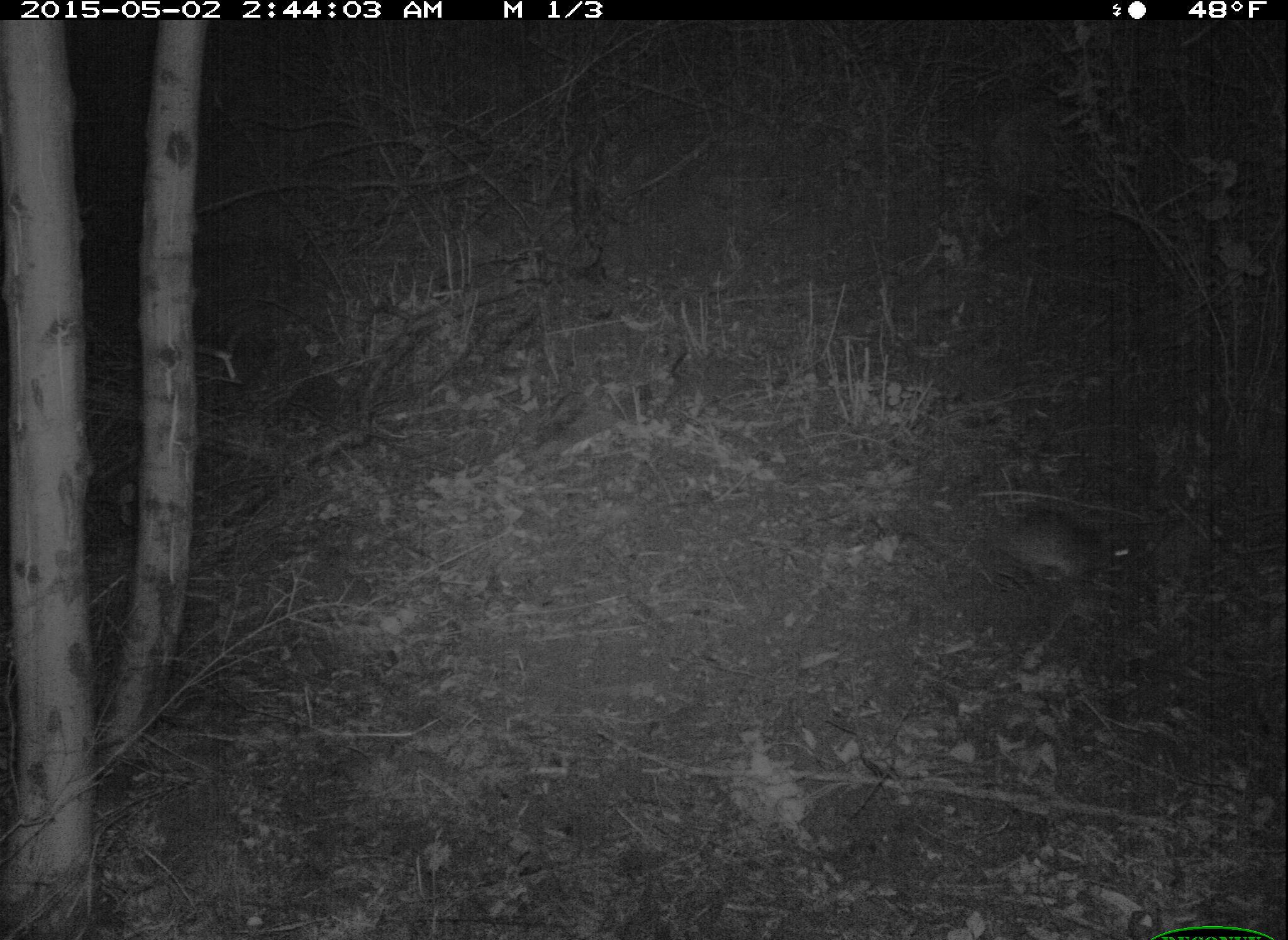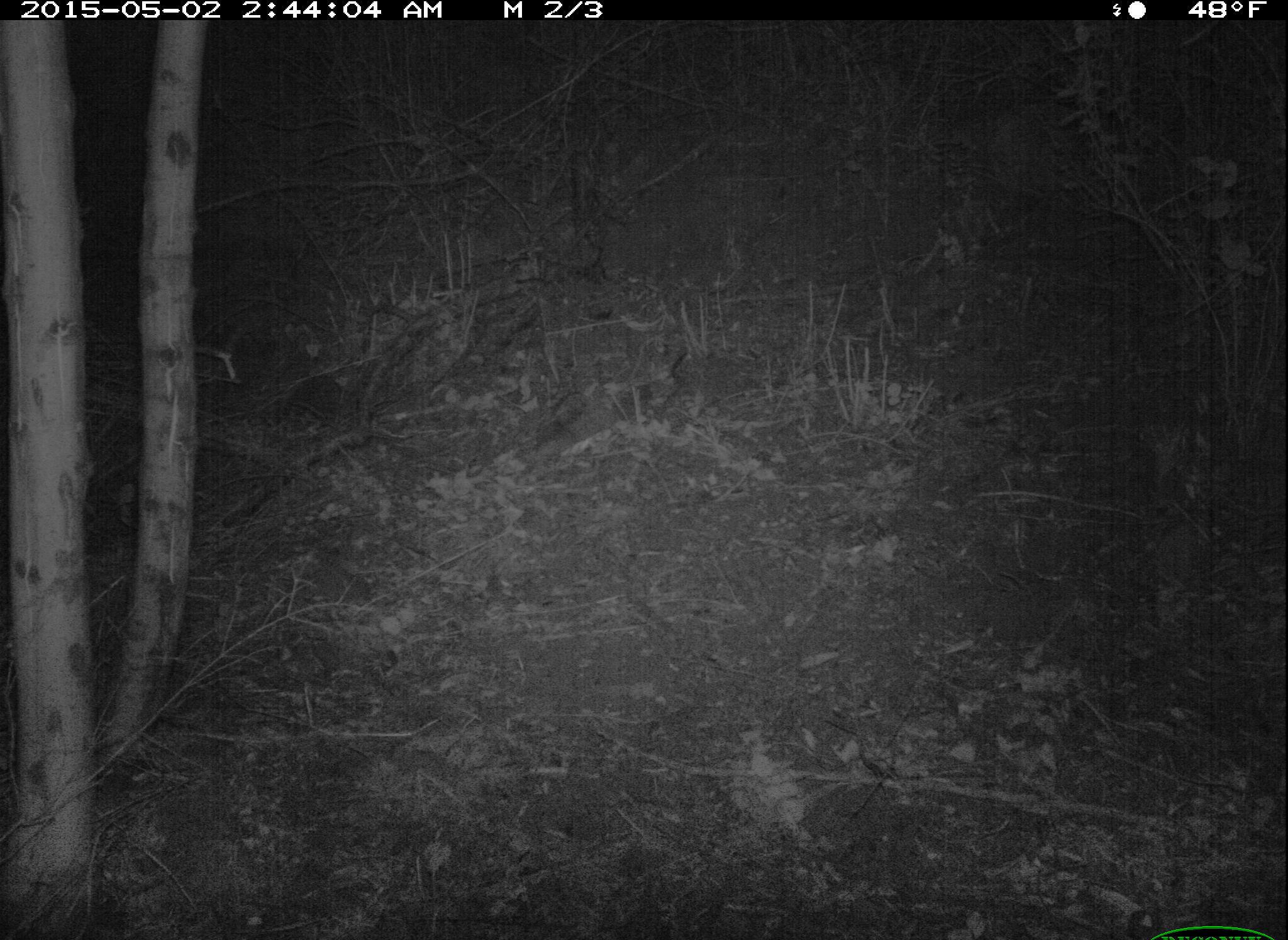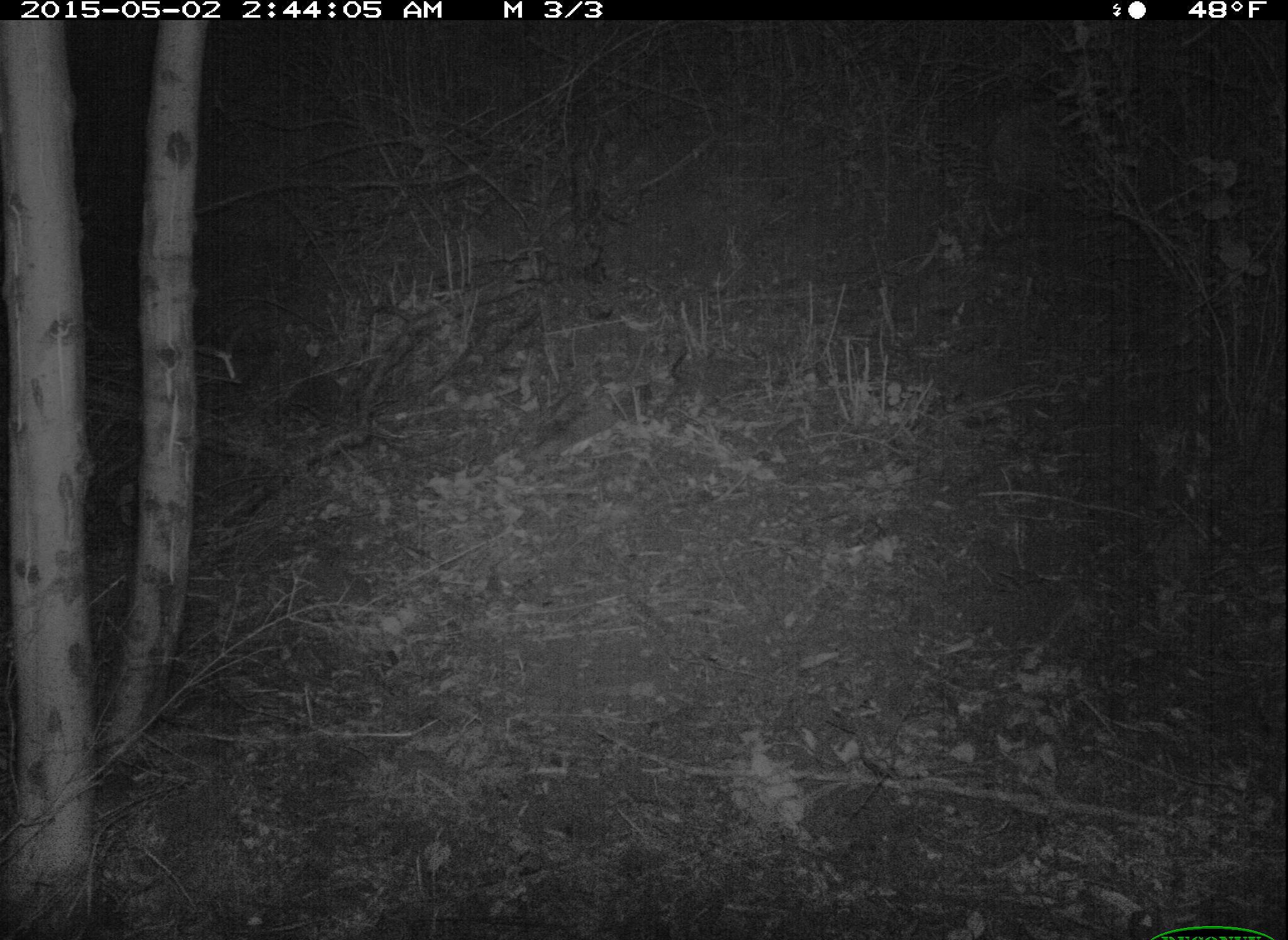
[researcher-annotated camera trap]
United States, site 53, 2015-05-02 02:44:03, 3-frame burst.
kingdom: Animalia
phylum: Chordata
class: Mammalia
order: Rodentia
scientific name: Rodentia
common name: rodent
Rodent (Rodentia).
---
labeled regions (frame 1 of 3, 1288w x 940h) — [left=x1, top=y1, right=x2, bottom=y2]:
rodent: [left=899, top=503, right=1102, bottom=590]